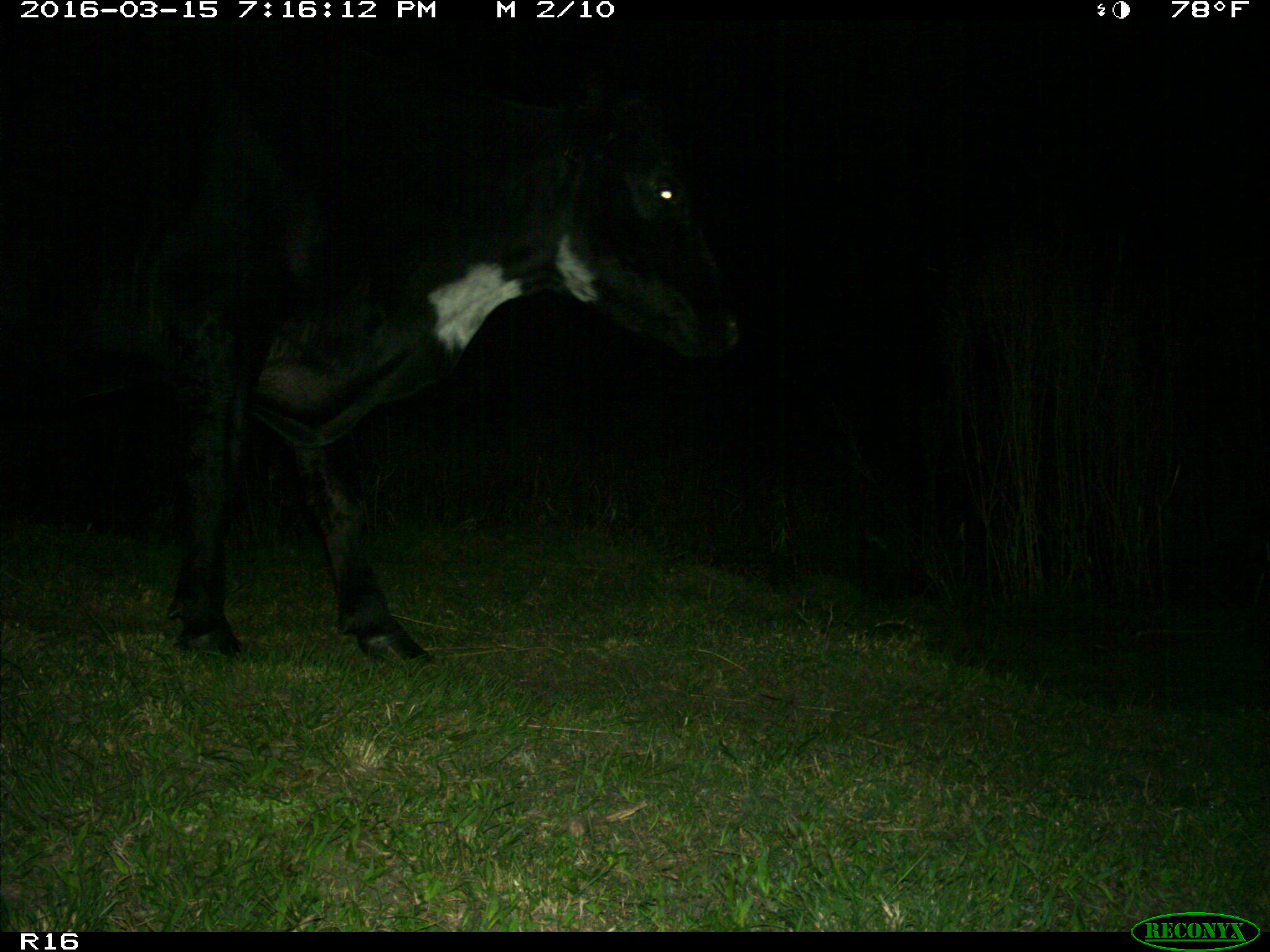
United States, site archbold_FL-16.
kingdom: Animalia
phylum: Chordata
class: Mammalia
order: Artiodactyla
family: Bovidae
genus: Bos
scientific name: Bos taurus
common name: domestic cow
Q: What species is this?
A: Bos taurus (domestic cow).